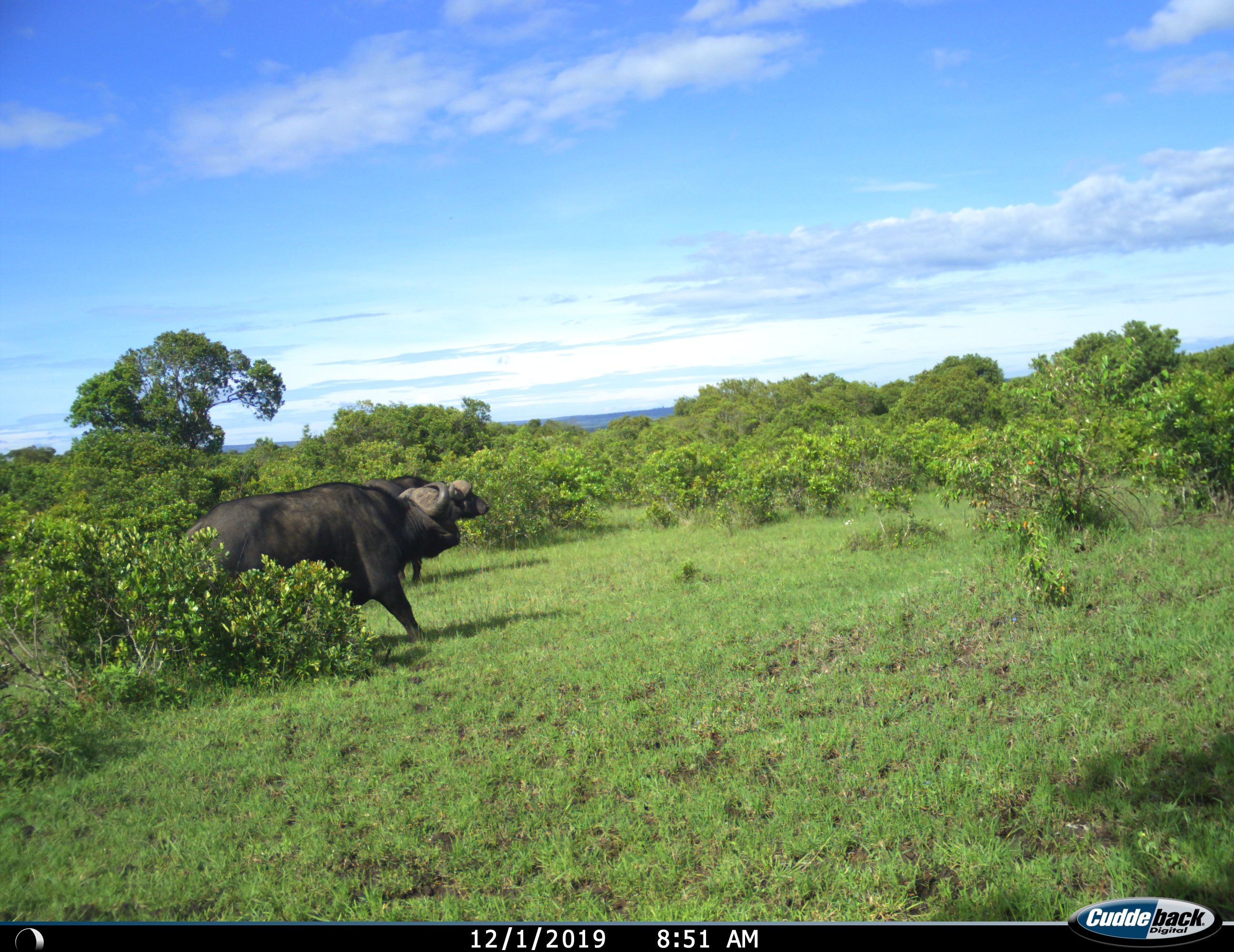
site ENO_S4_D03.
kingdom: Animalia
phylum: Chordata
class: Mammalia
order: Artiodactyla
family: Bovidae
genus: Syncerus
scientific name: Syncerus caffer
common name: african buffalo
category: buffalo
Buffalo (african buffalo) (Syncerus caffer), count 2. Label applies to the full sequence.